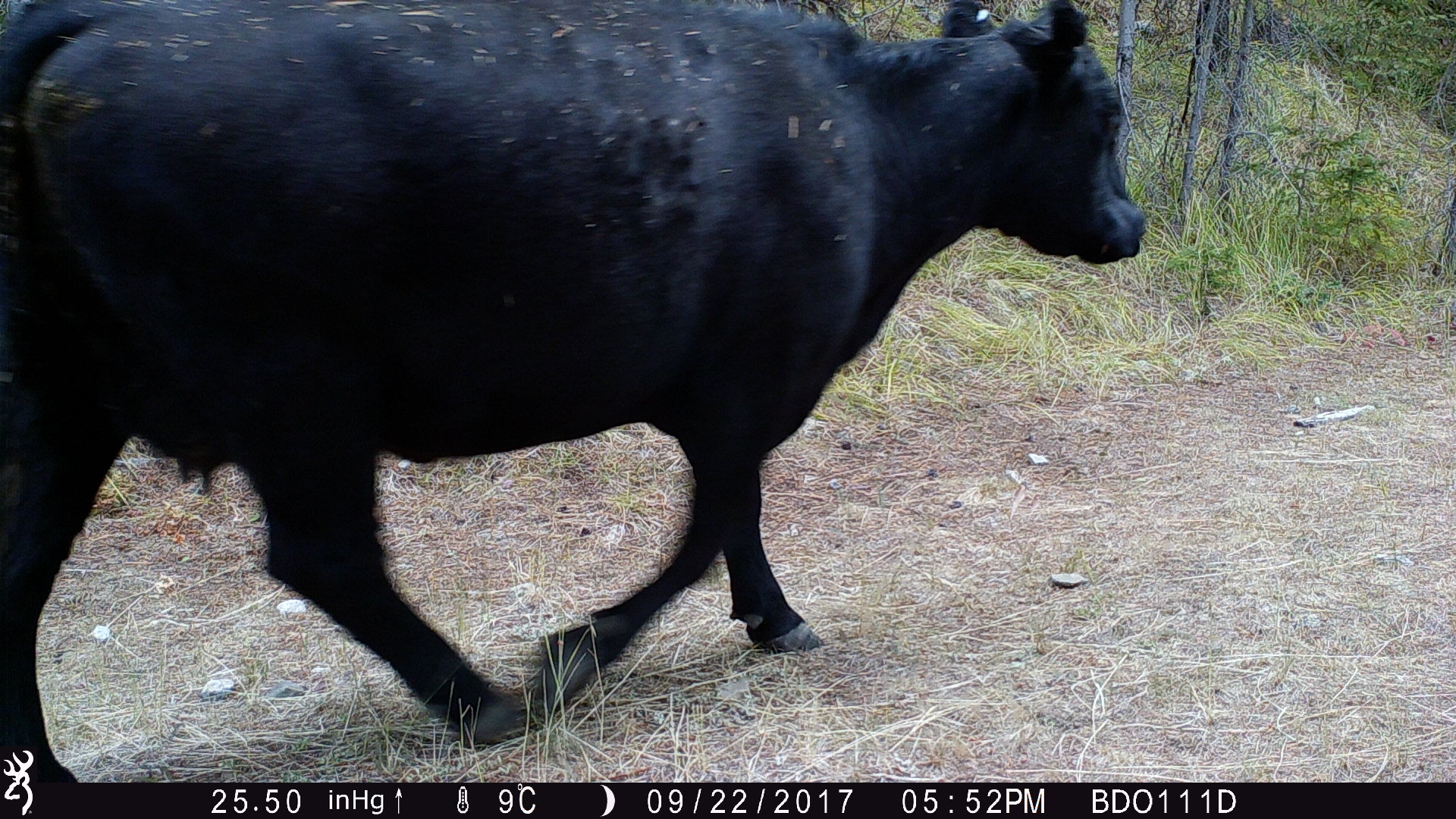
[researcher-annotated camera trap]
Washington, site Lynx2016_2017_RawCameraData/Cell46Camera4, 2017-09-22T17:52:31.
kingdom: Animalia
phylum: Chordata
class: Mammalia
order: Artiodactyla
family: Bovidae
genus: Bos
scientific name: Bos taurus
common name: domestic cattle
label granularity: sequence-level